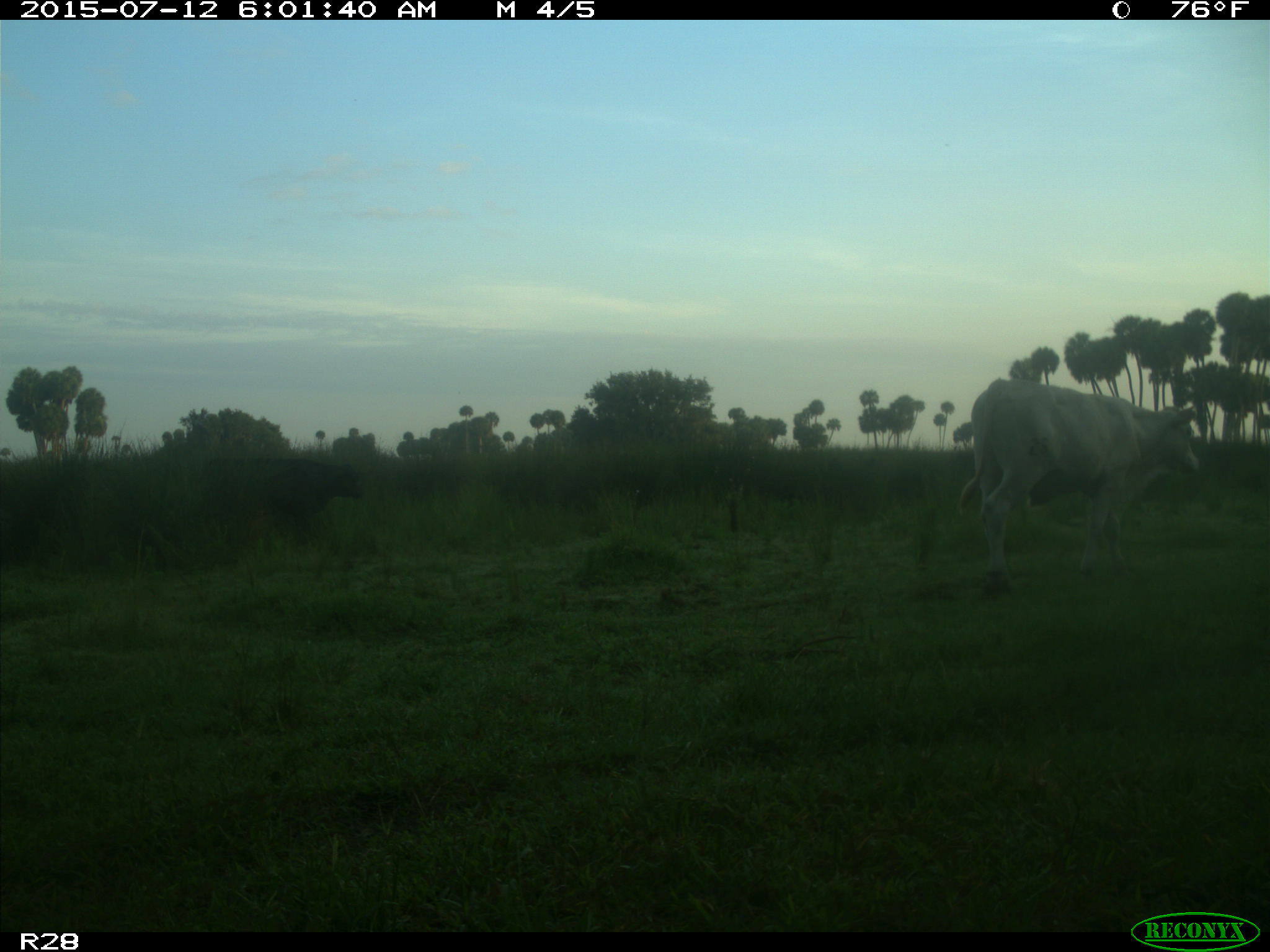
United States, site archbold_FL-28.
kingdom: Animalia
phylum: Chordata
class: Mammalia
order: Artiodactyla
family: Bovidae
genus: Bos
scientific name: Bos taurus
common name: domestic cow